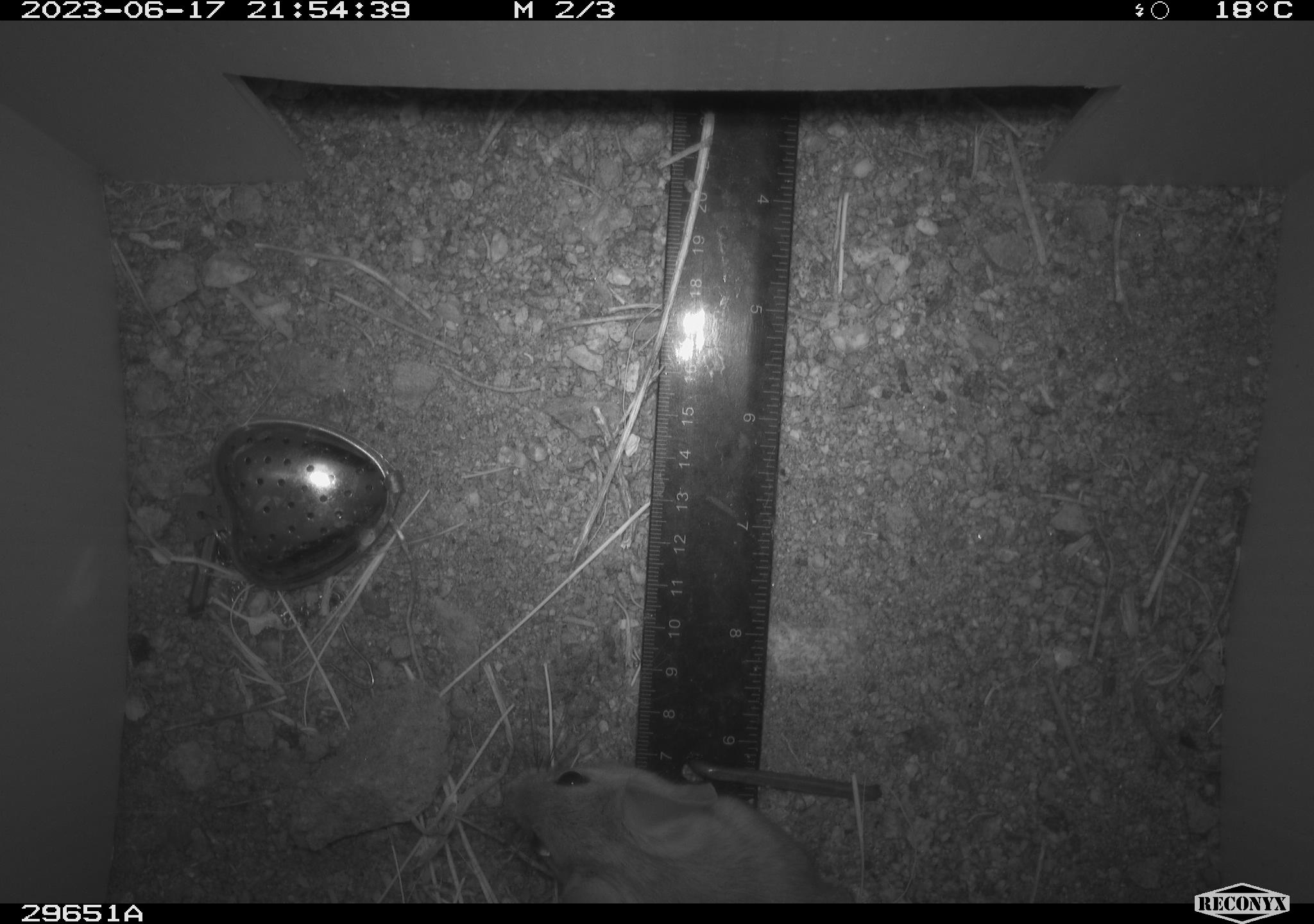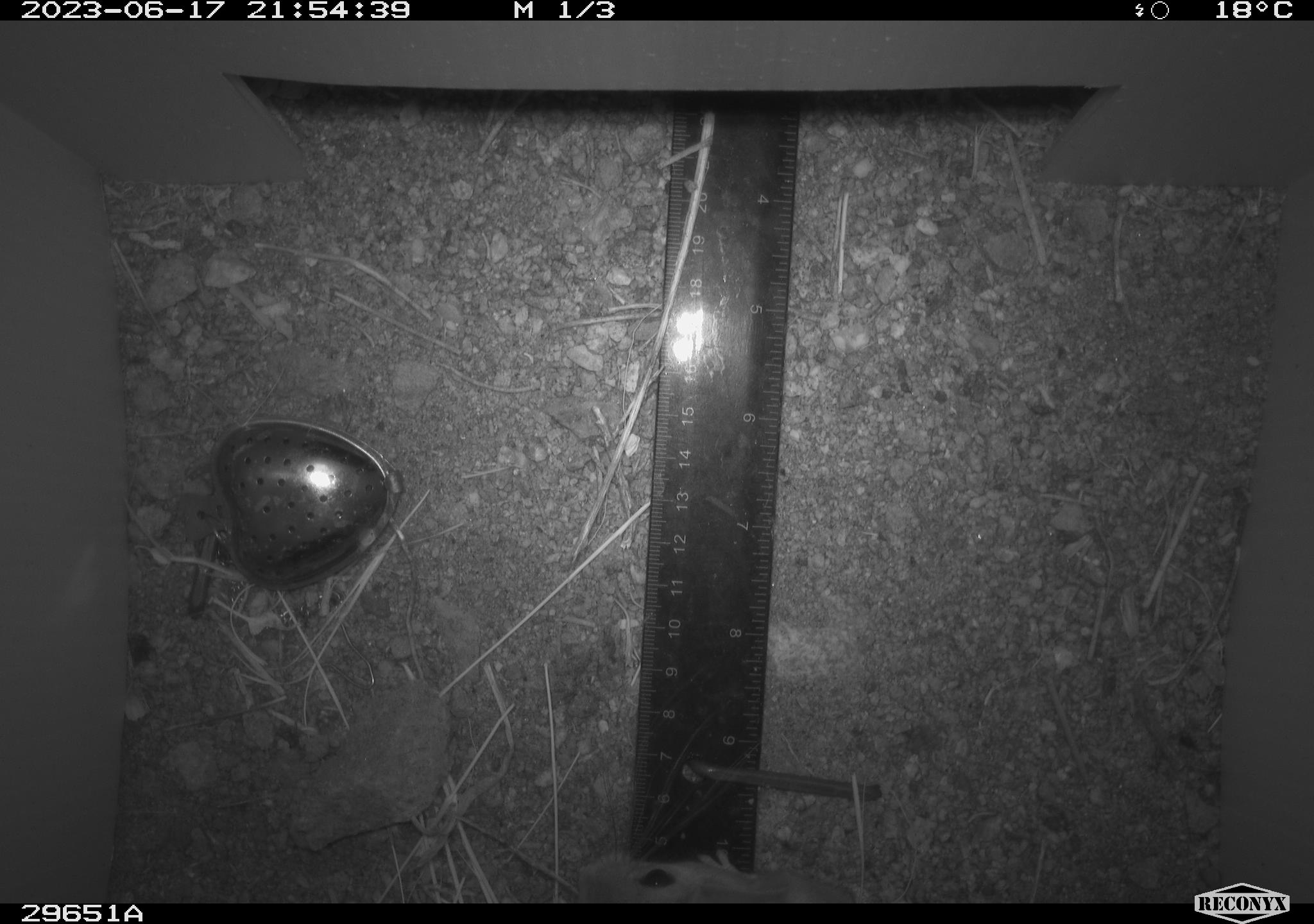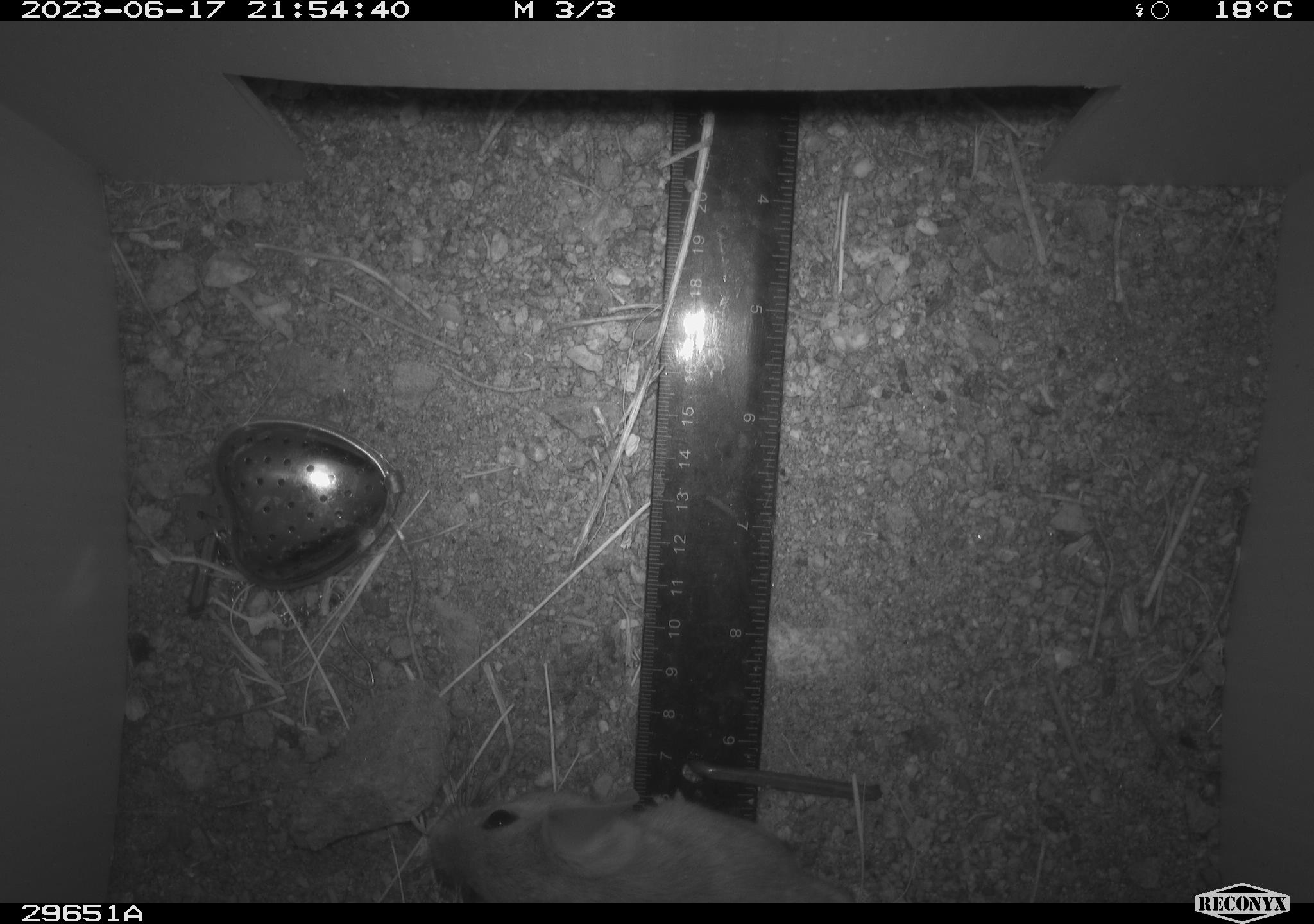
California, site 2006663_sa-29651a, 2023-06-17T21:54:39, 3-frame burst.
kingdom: Animalia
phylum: Chordata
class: Mammalia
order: Rodentia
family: Cricetidae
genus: Neotoma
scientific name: Neotoma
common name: pack rat or woodrat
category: neotoma species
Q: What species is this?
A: Neotoma species (pack rat or woodrat) (Neotoma).